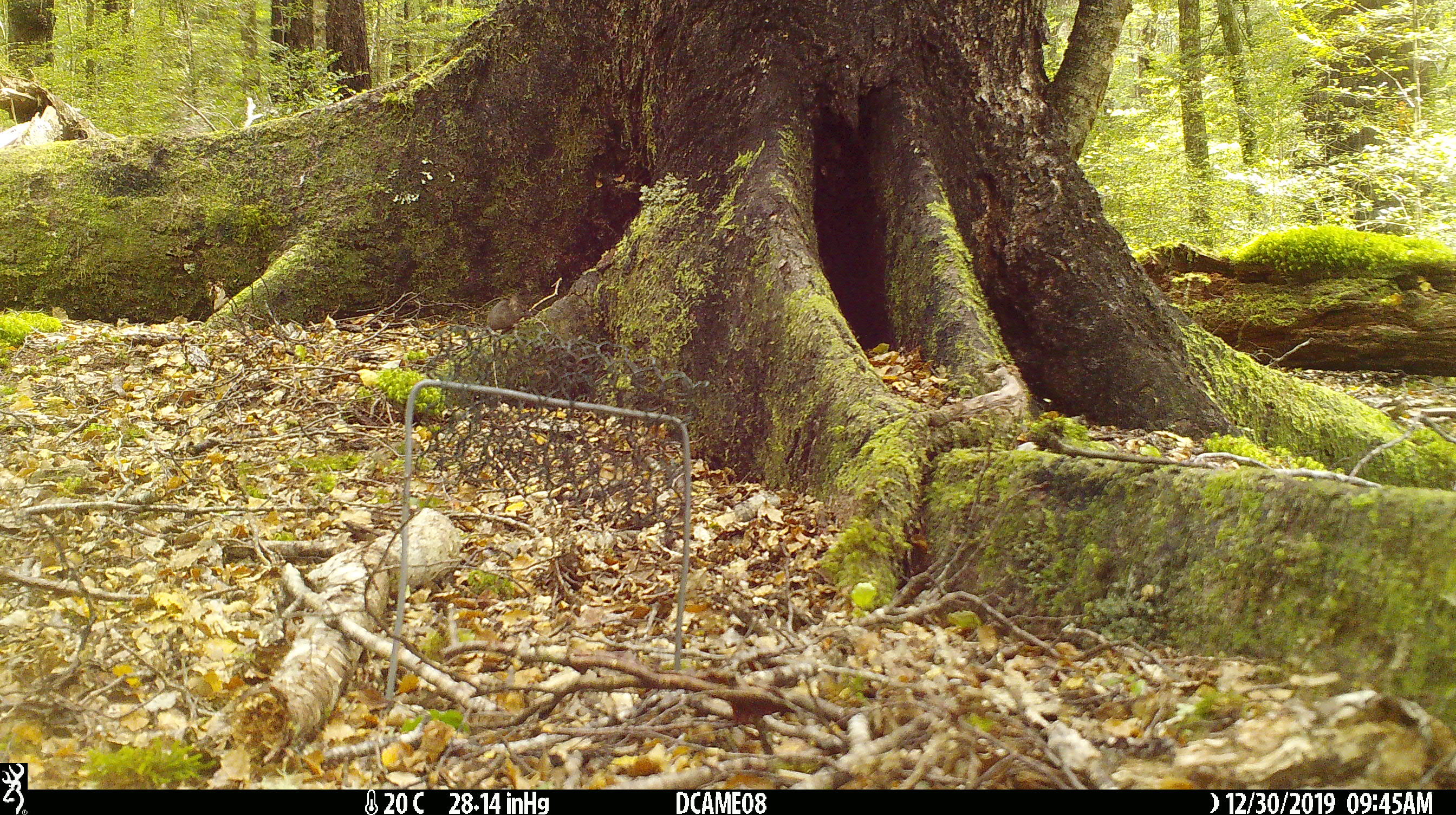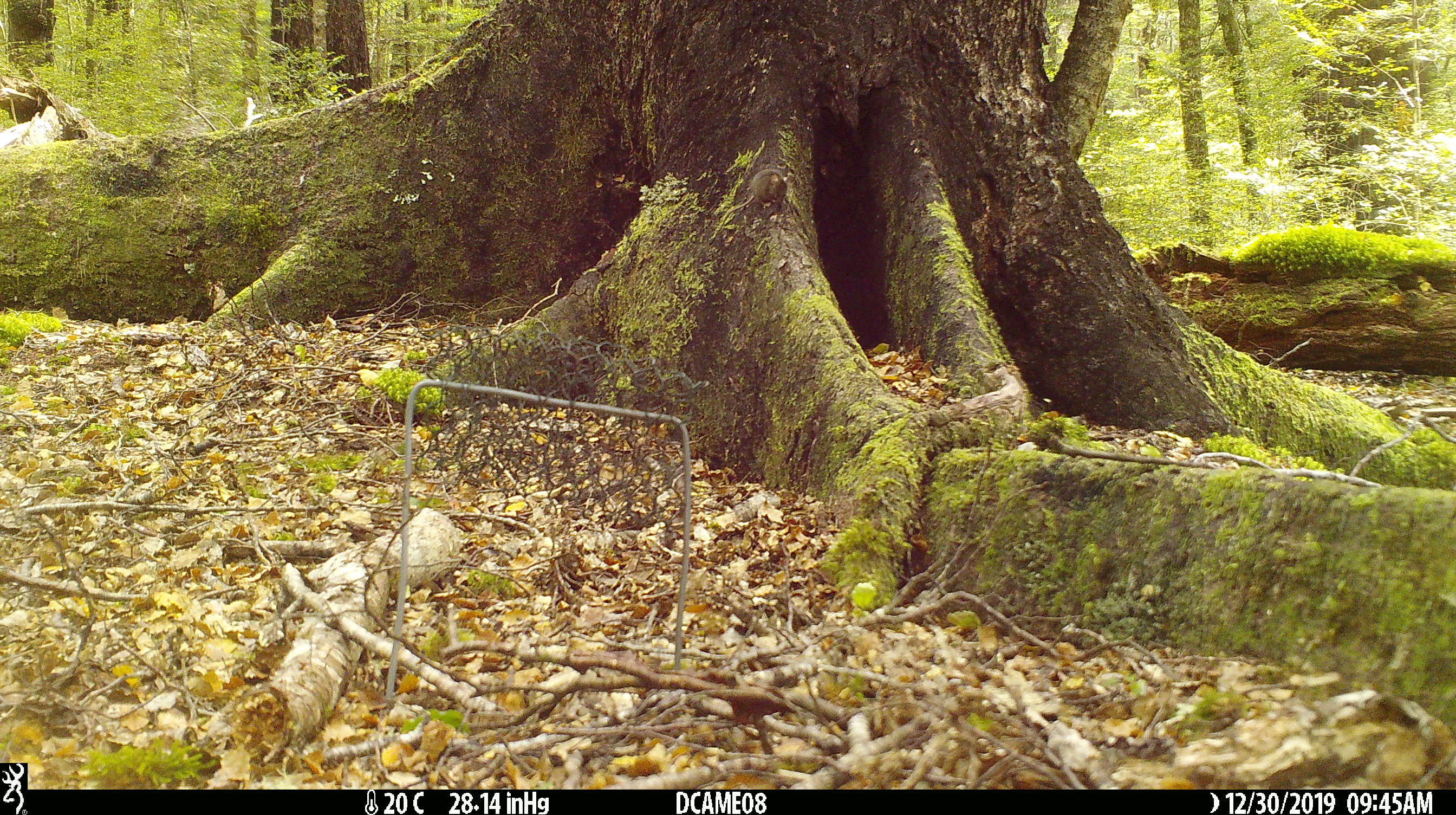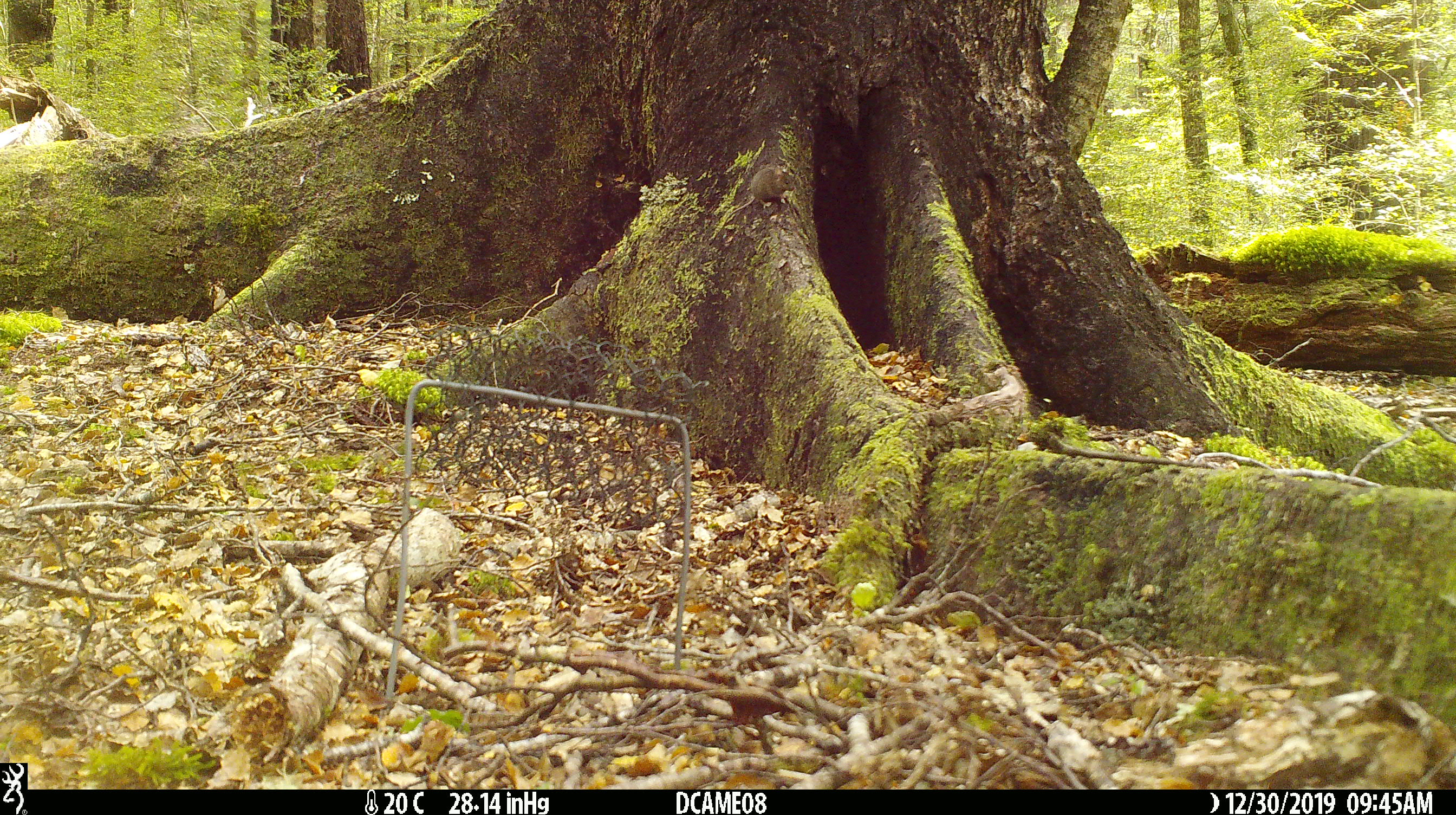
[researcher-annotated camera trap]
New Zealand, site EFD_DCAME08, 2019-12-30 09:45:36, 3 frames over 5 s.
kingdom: Animalia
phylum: Chordata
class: Mammalia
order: Rodentia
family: Muridae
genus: Mus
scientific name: Mus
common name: mouse